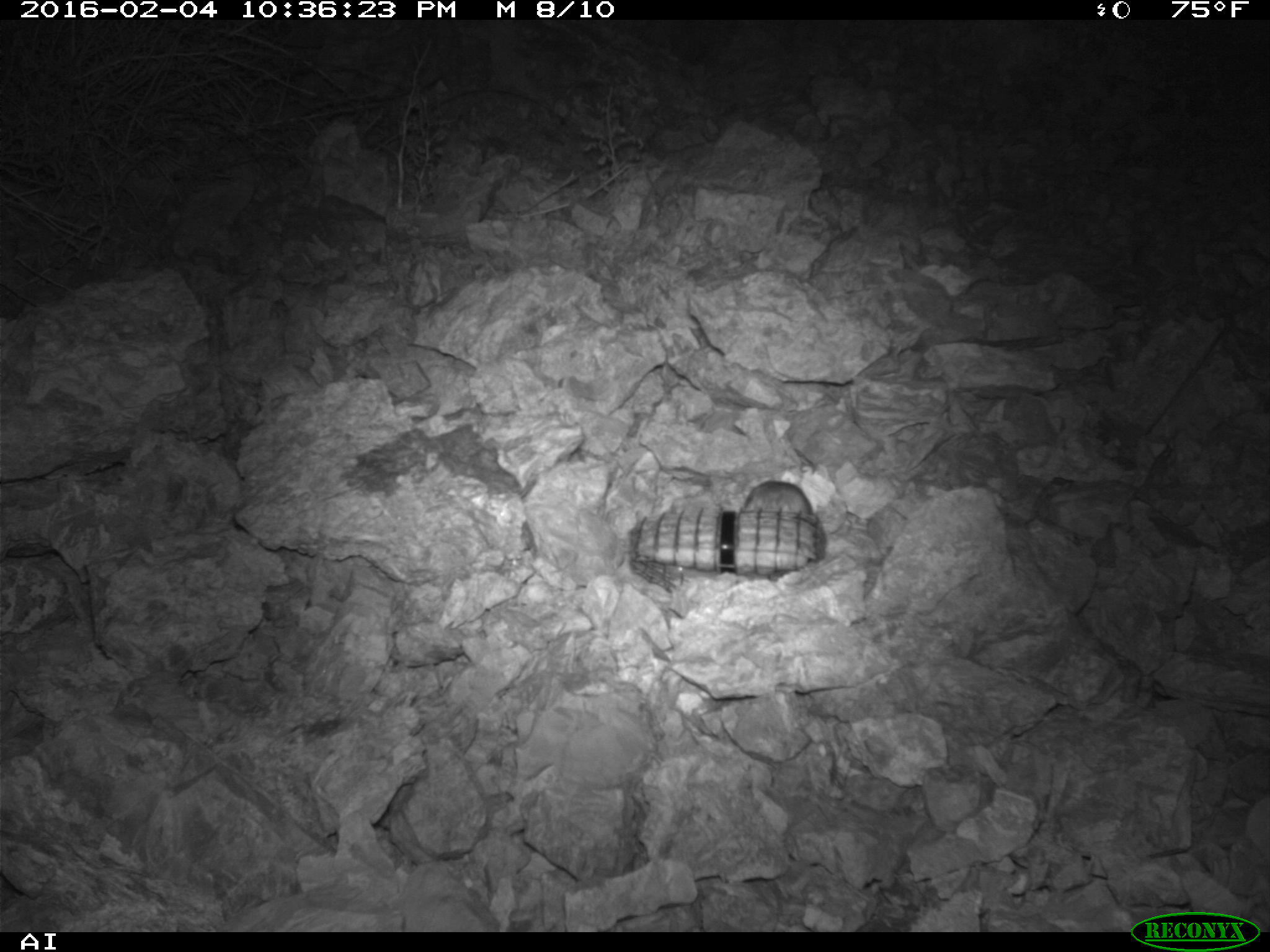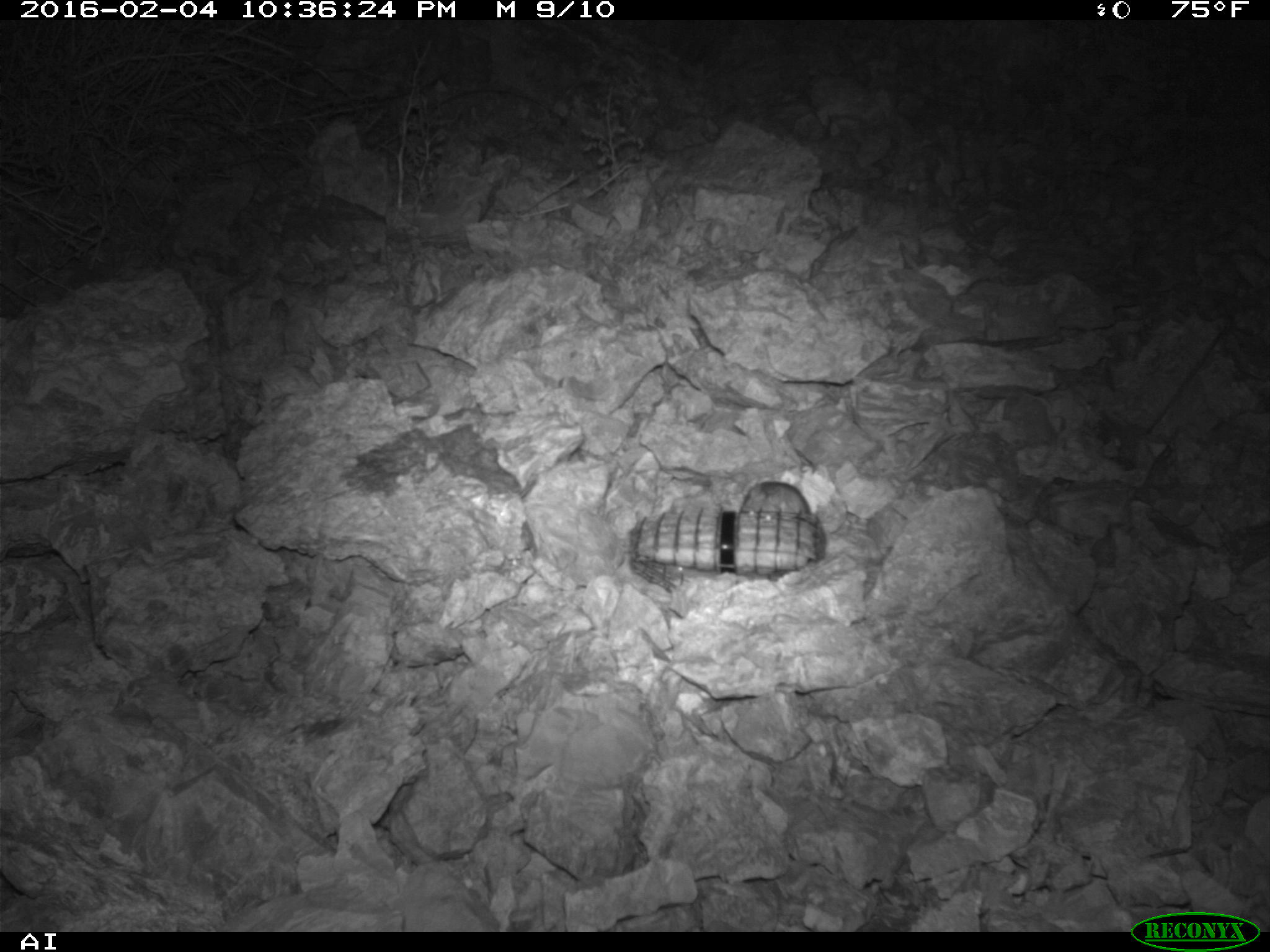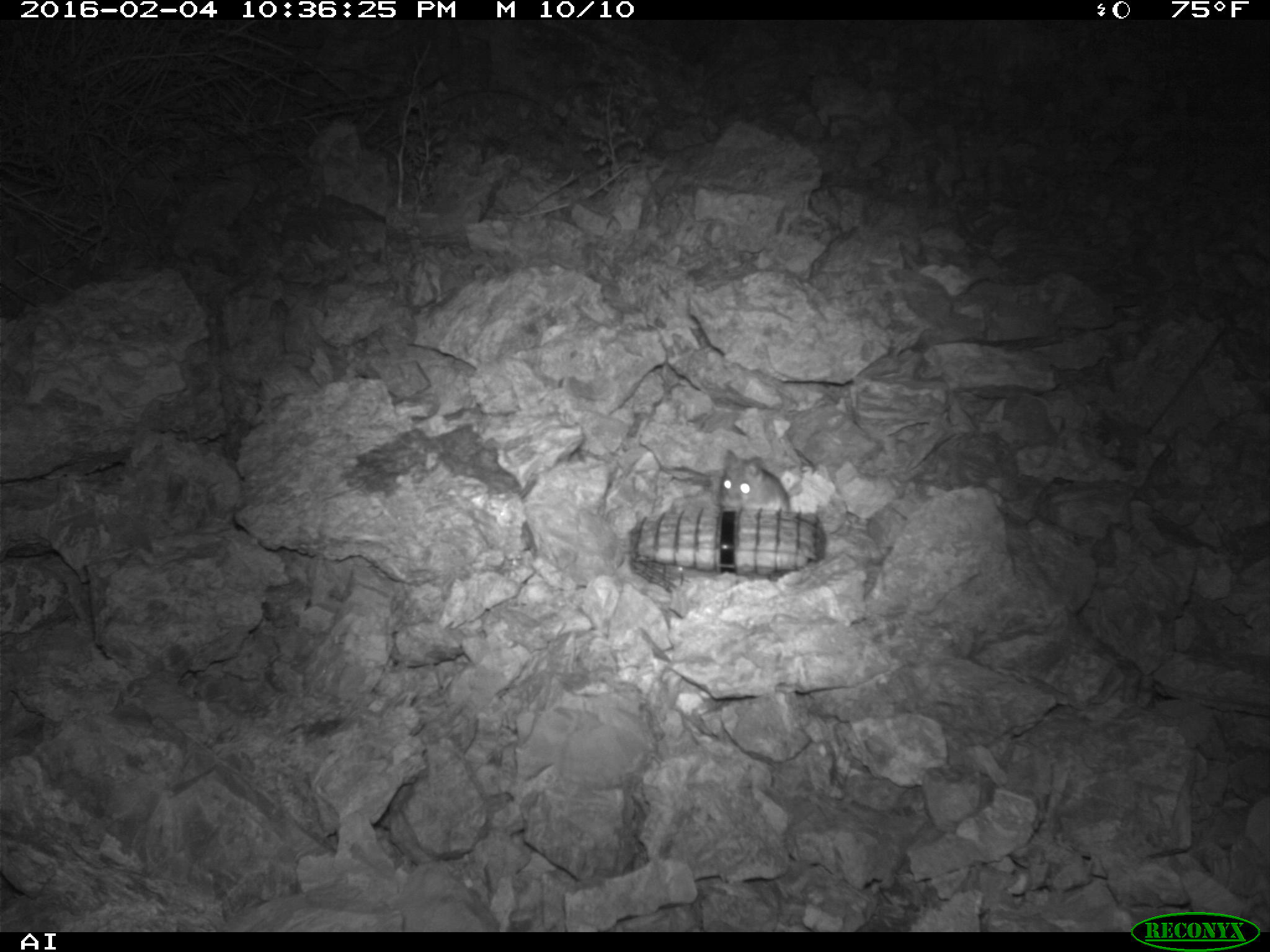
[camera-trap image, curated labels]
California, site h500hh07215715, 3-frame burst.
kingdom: Animalia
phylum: Chordata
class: Mammalia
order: Rodentia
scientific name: Rodentia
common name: rodent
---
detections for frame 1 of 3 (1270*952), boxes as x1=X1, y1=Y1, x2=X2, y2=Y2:
rodent: x1=733, y1=480, x2=826, y2=561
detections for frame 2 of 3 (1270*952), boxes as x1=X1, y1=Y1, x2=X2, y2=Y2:
rodent: x1=741, y1=480, x2=810, y2=520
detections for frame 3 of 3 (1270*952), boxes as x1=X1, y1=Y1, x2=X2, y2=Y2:
rodent: x1=718, y1=450, x2=790, y2=513